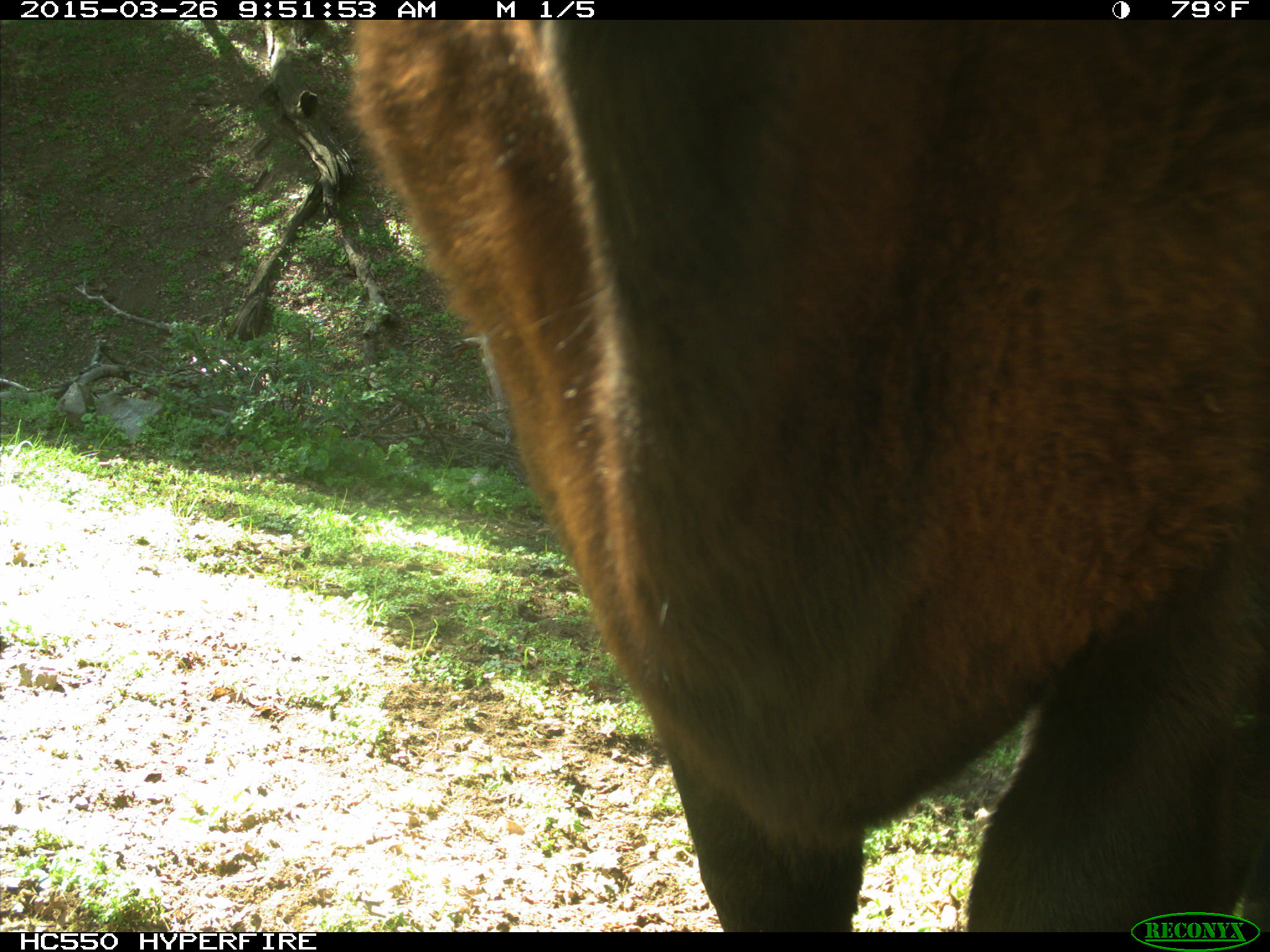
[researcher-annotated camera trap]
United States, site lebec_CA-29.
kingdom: Animalia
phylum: Chordata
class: Mammalia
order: Artiodactyla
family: Bovidae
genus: Bos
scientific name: Bos taurus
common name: domestic cow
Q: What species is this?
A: Bos taurus (domestic cow).